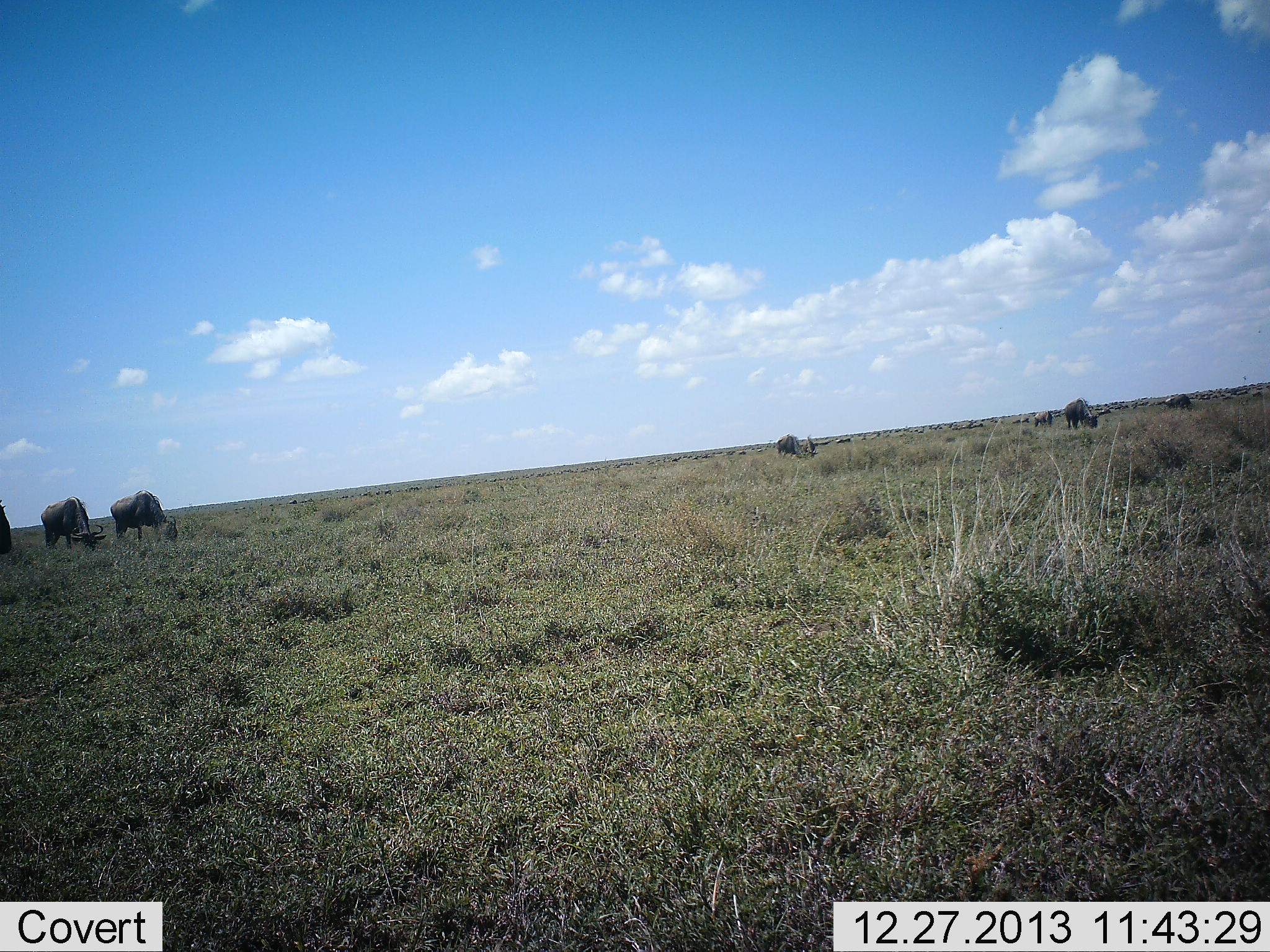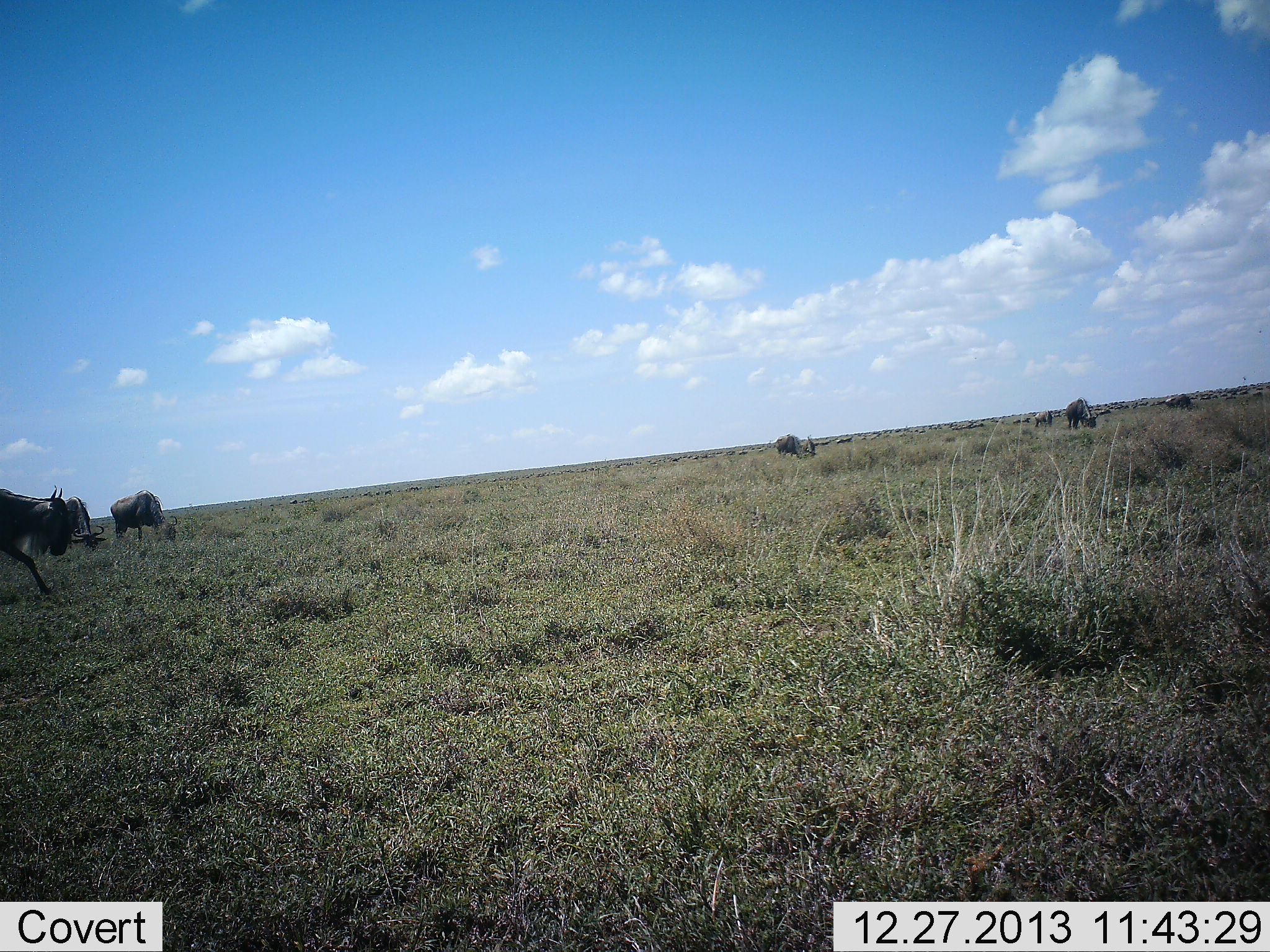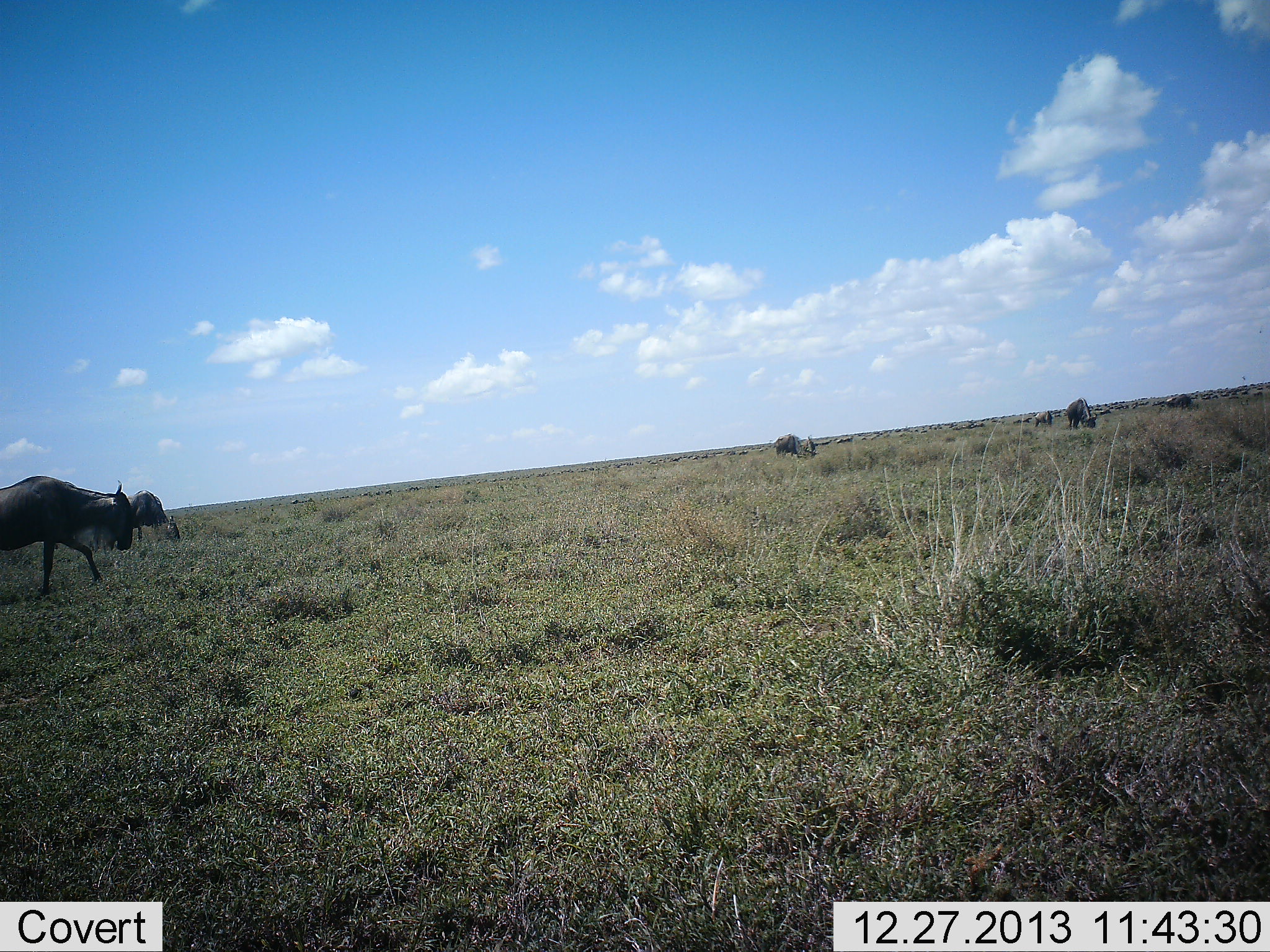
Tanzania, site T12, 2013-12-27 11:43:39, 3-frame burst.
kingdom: Animalia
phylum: Chordata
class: Mammalia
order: Artiodactyla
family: Bovidae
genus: Connochaetes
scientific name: Connochaetes taurinus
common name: blue wildebeest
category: wildebeest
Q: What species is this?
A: Wildebeest (blue wildebeest) (Connochaetes taurinus).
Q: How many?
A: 7.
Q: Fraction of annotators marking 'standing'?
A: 38%.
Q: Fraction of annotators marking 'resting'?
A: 4%.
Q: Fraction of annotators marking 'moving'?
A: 65%.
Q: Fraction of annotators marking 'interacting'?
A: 0%.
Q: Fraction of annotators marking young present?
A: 0%.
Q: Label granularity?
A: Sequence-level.